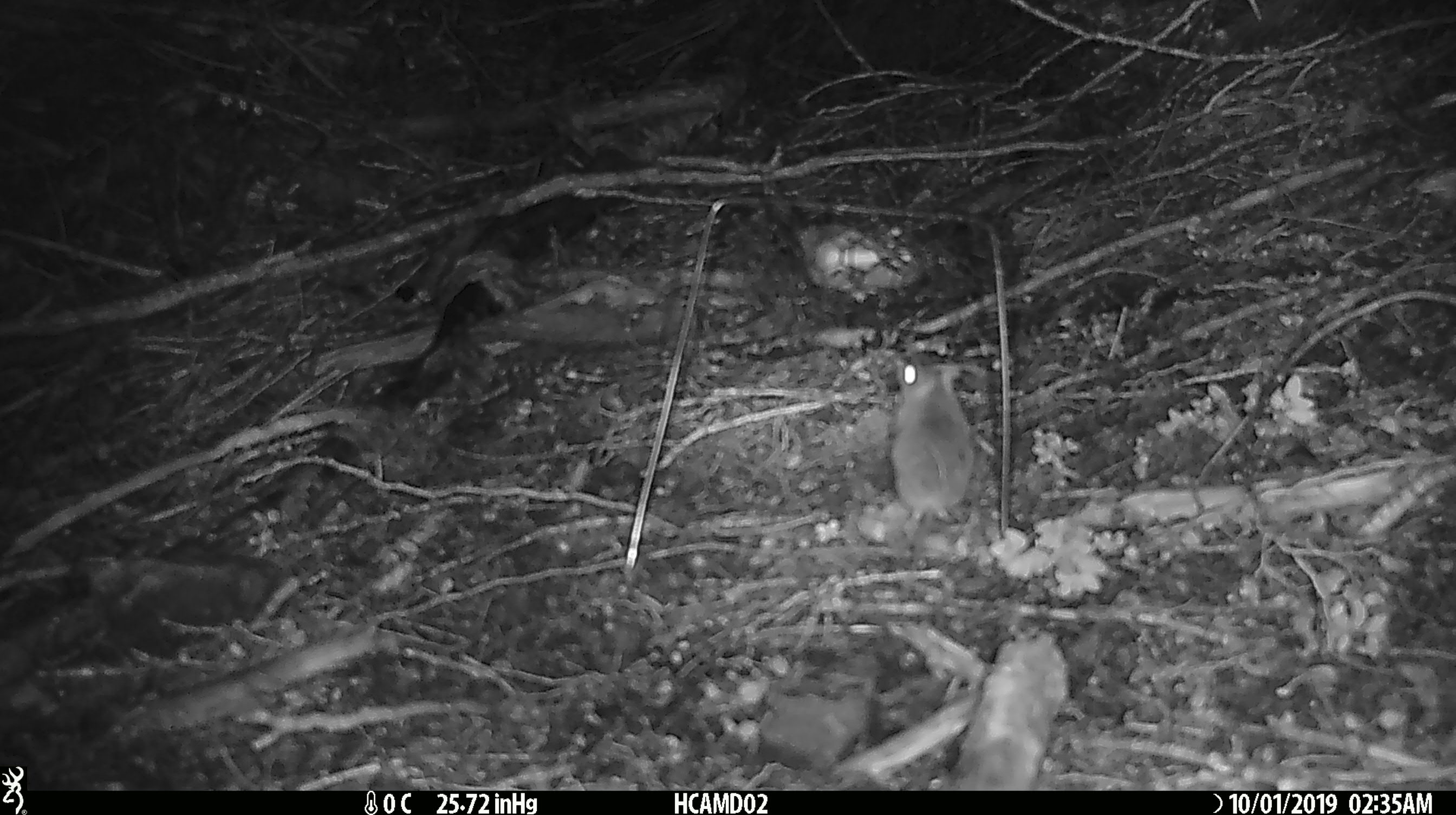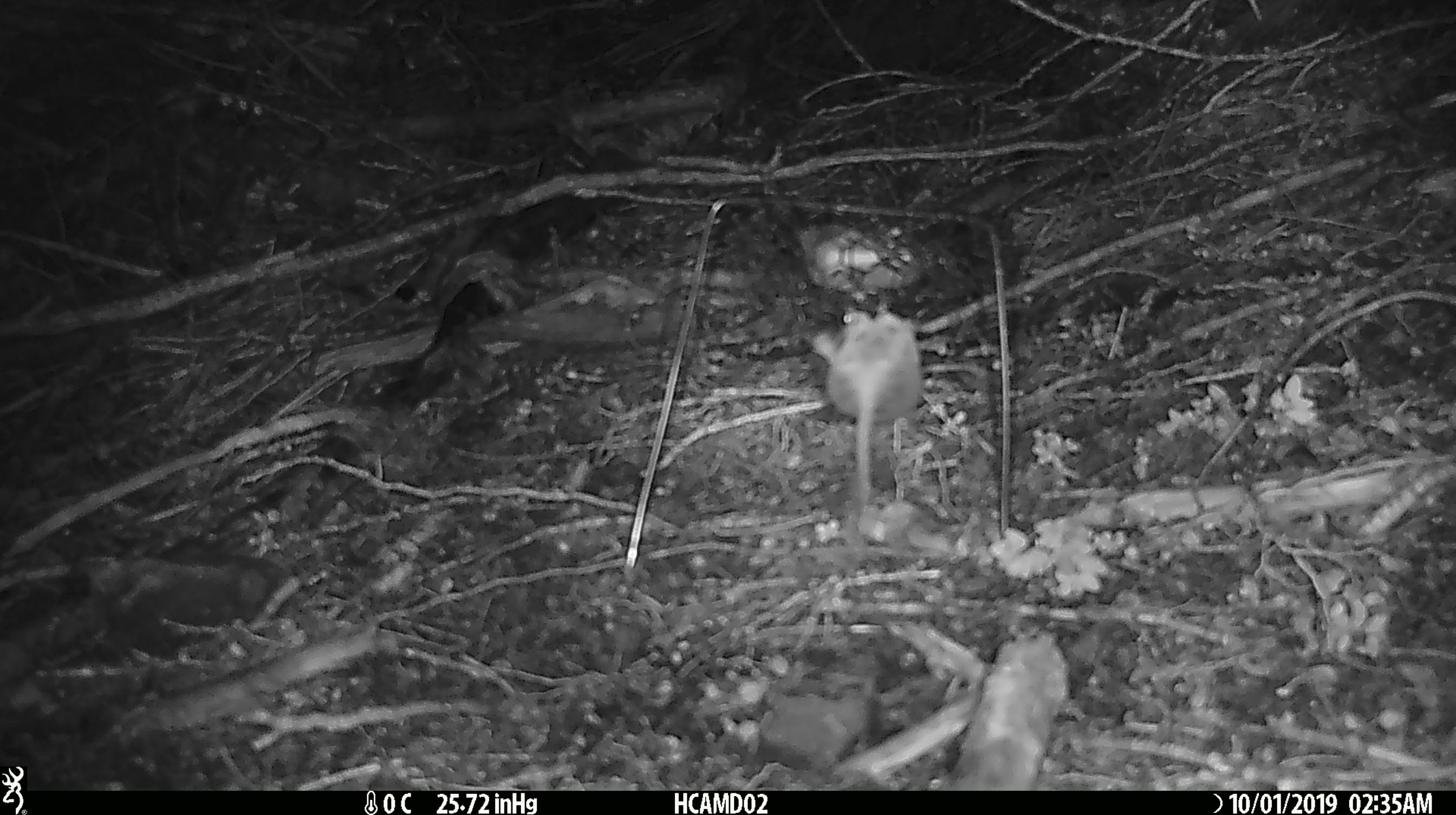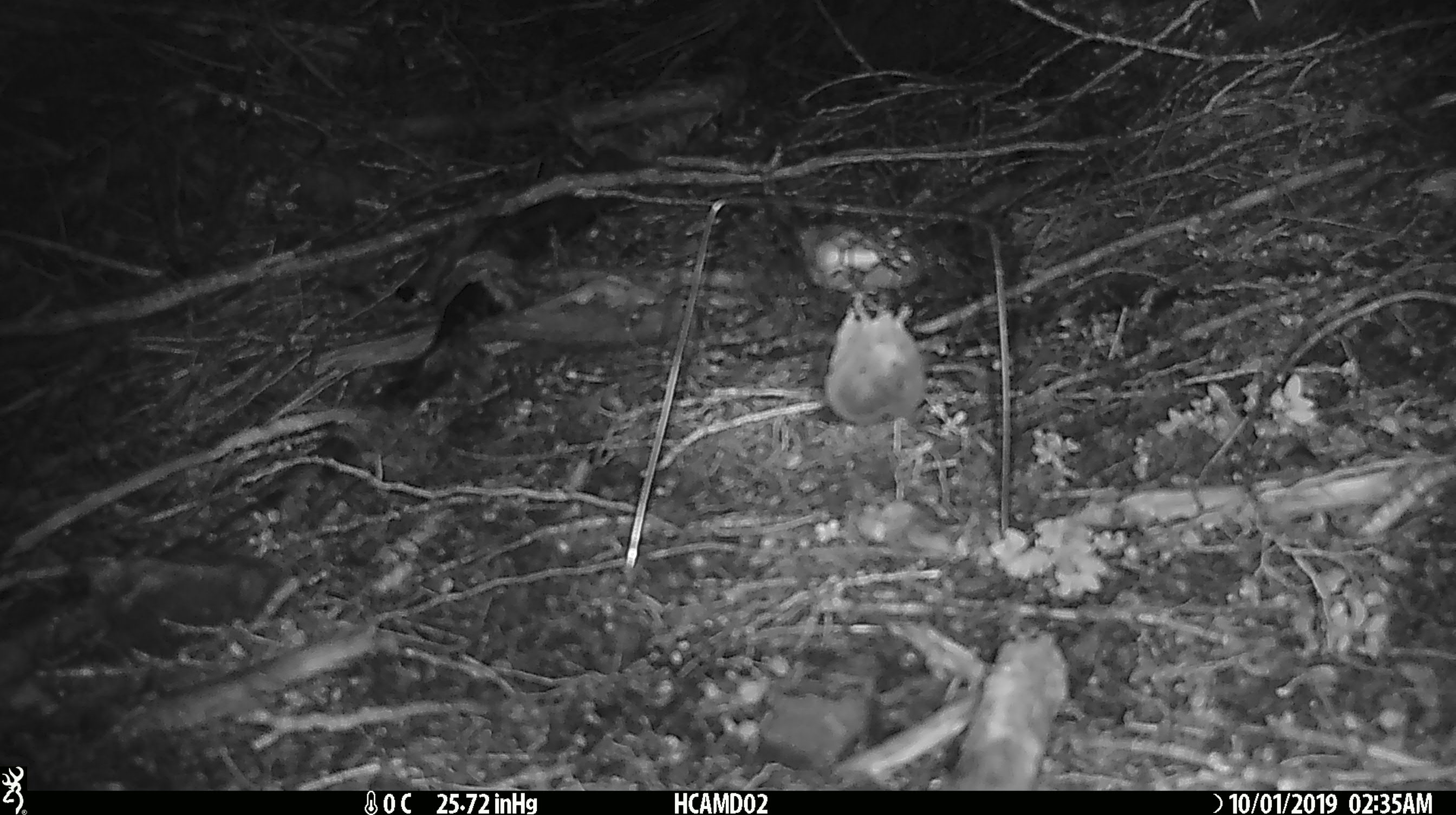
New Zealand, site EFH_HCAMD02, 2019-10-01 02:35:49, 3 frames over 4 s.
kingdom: Animalia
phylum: Chordata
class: Mammalia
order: Rodentia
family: Muridae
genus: Mus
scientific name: Mus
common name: mouse